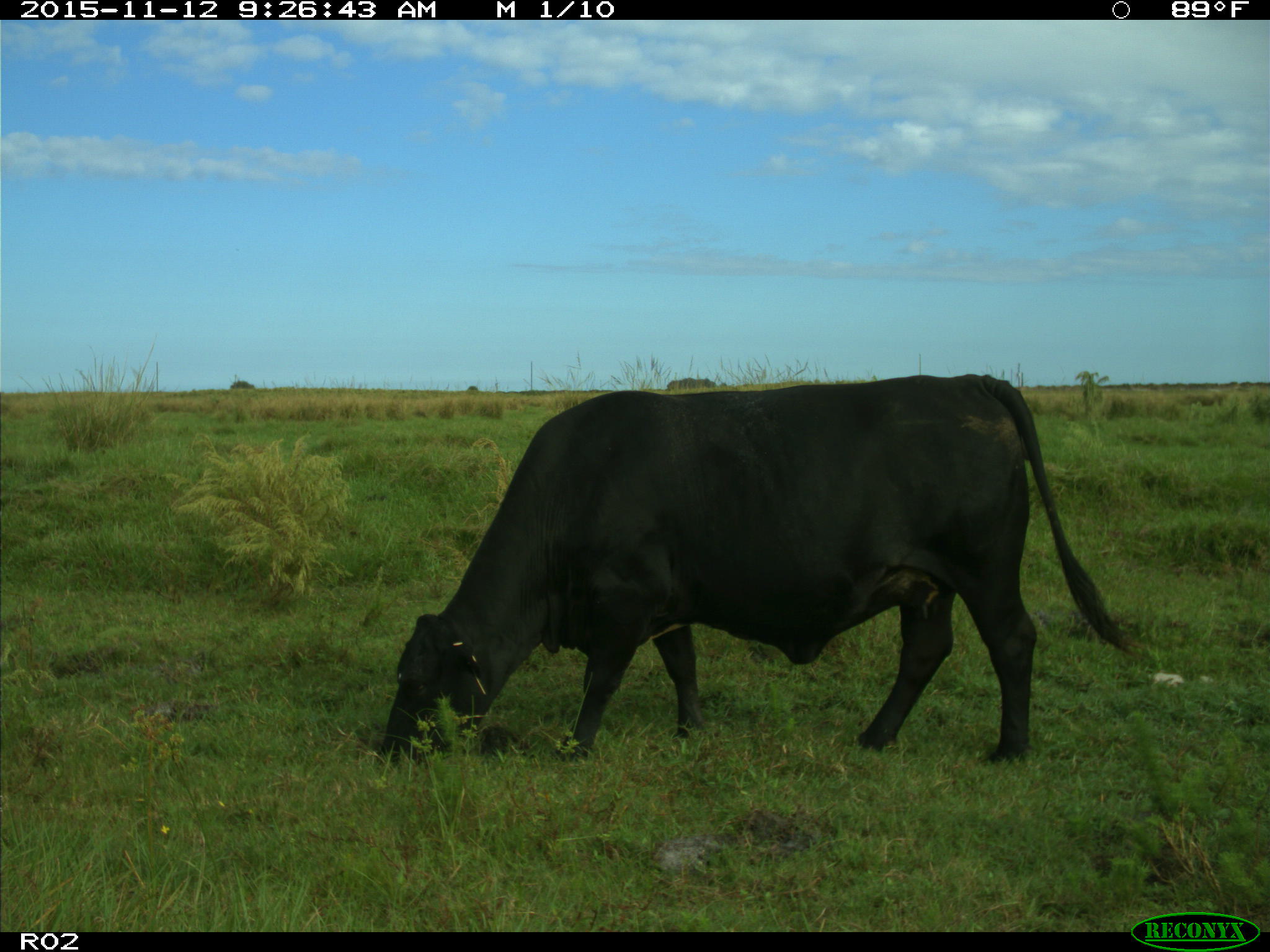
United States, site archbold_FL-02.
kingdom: Animalia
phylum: Chordata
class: Mammalia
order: Artiodactyla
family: Bovidae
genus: Bos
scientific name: Bos taurus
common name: domestic cow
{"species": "Bos taurus (domestic cow)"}